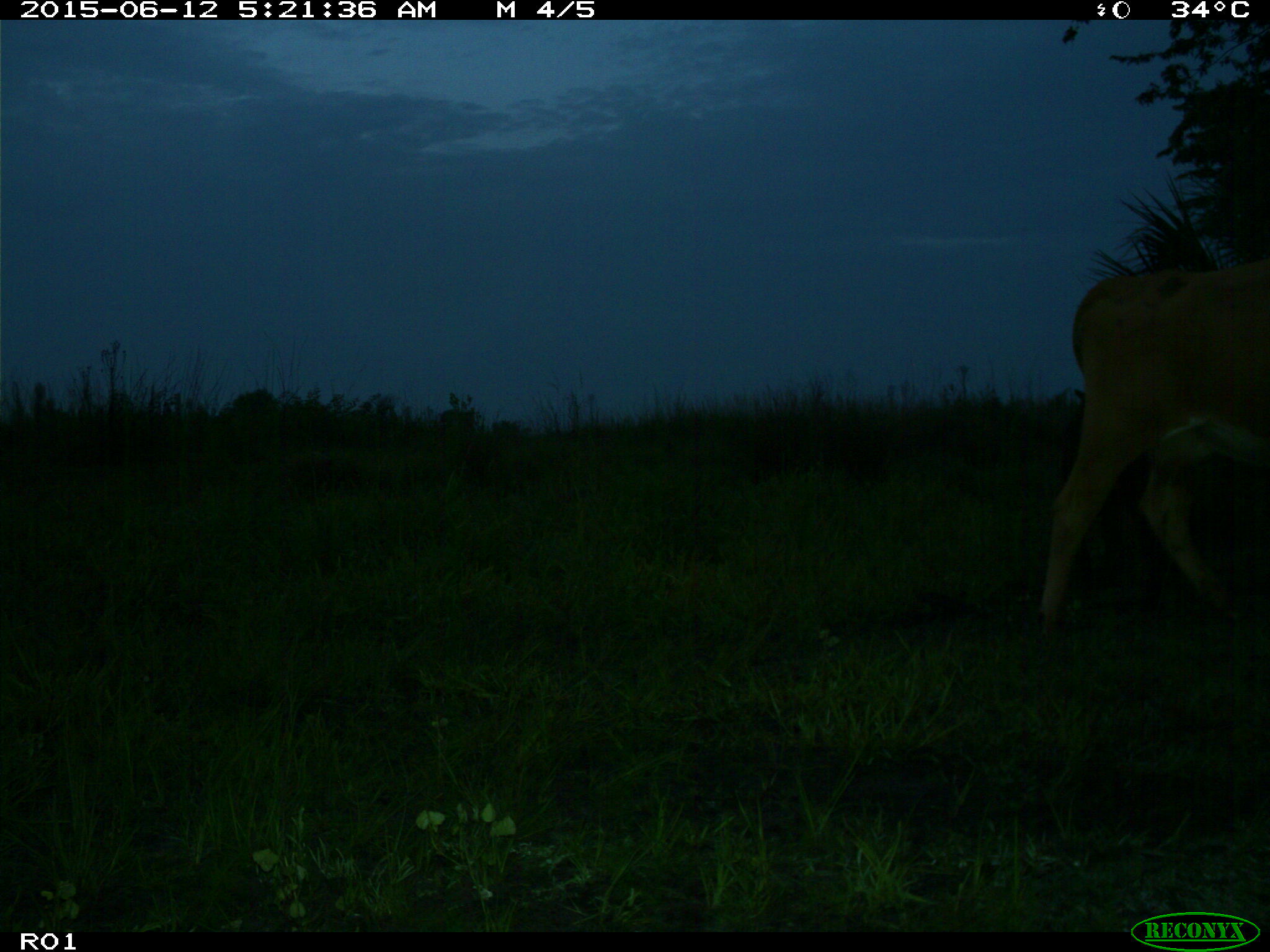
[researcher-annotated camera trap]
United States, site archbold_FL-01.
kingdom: Animalia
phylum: Chordata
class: Mammalia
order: Artiodactyla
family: Bovidae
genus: Bos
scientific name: Bos taurus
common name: domestic cow